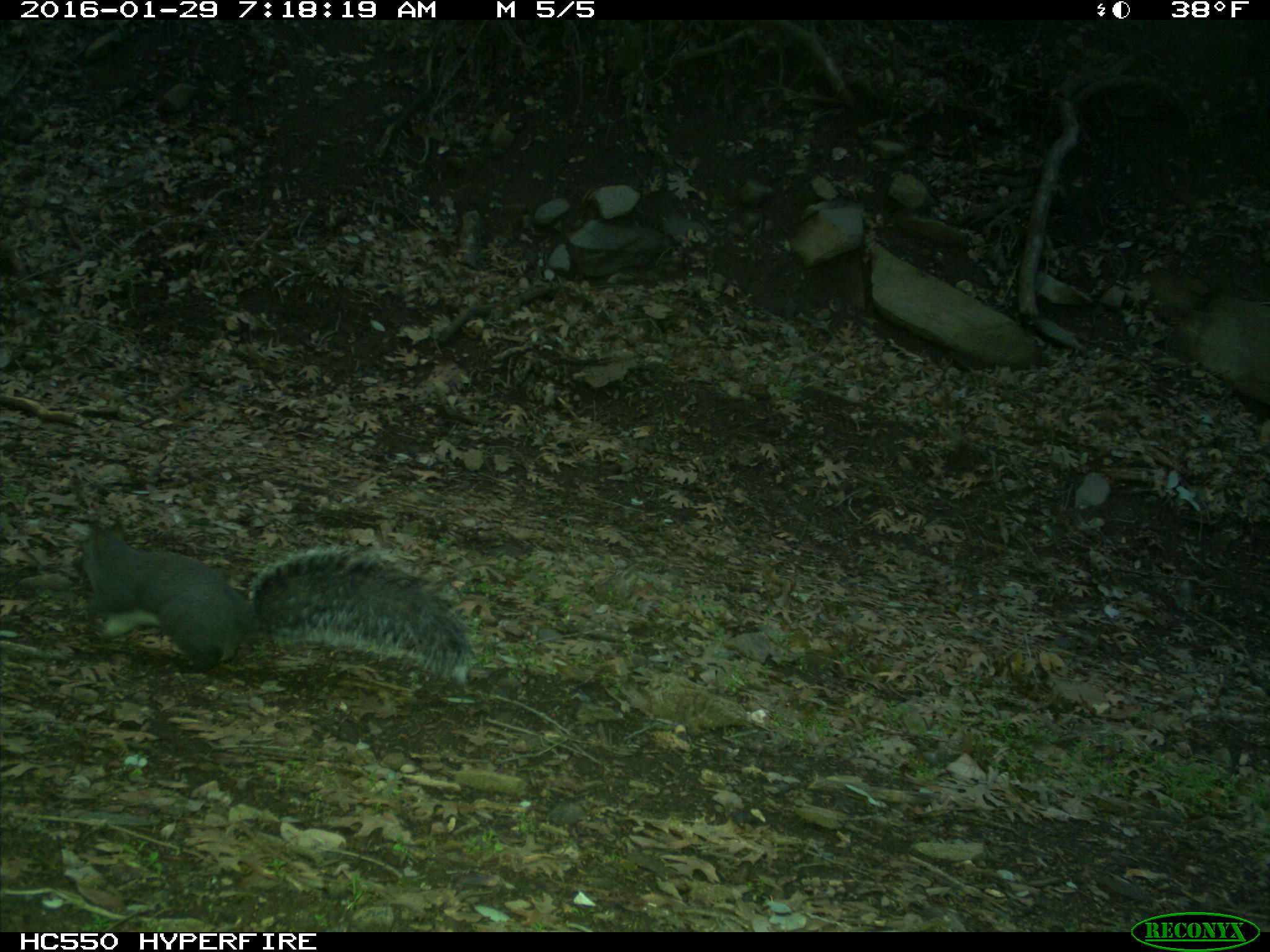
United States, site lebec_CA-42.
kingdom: Animalia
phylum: Chordata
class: Mammalia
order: Rodentia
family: Sciuridae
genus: Sciurus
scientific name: Sciurus carolinensis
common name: eastern gray squirrel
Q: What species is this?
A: Sciurus carolinensis (eastern gray squirrel).